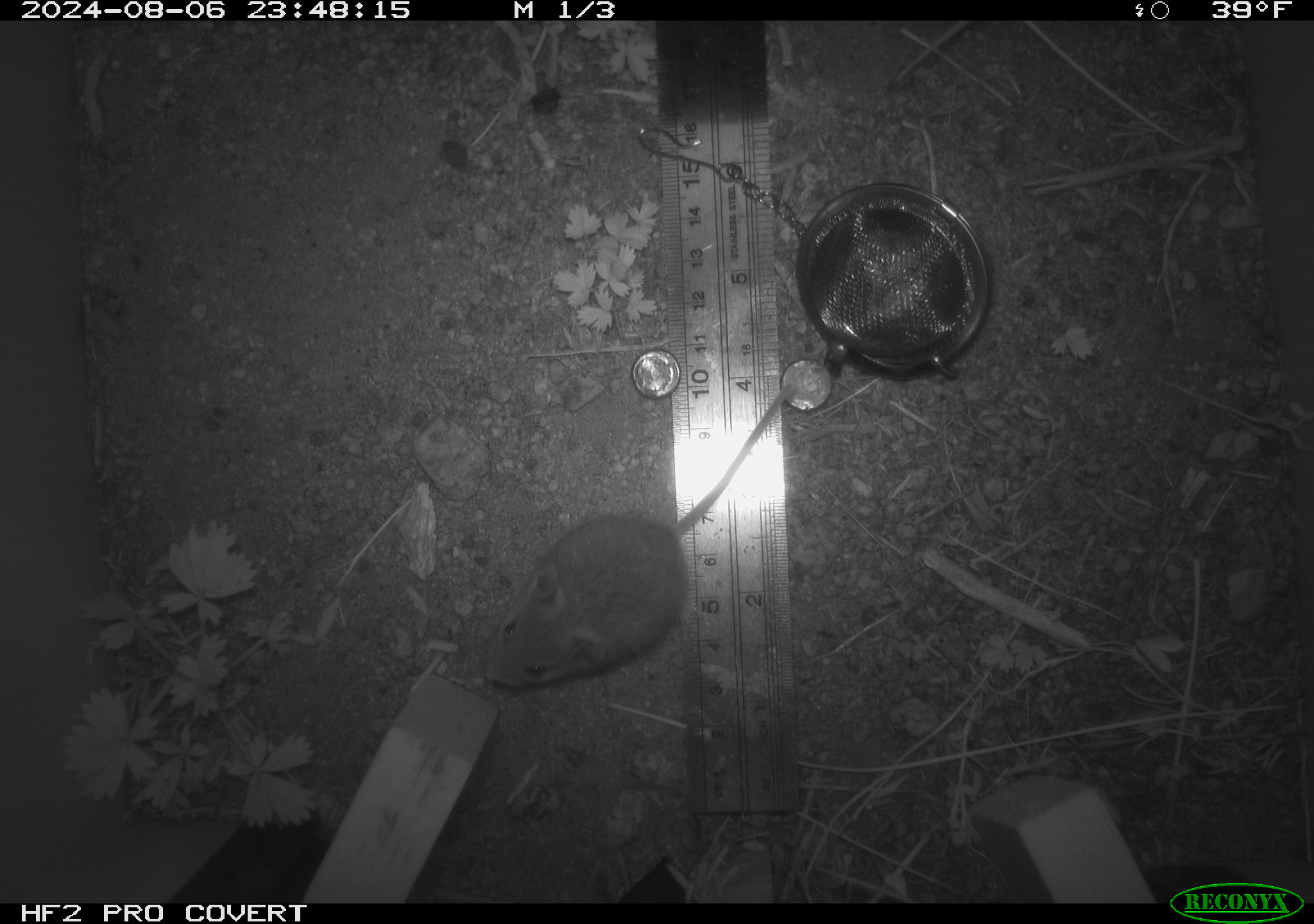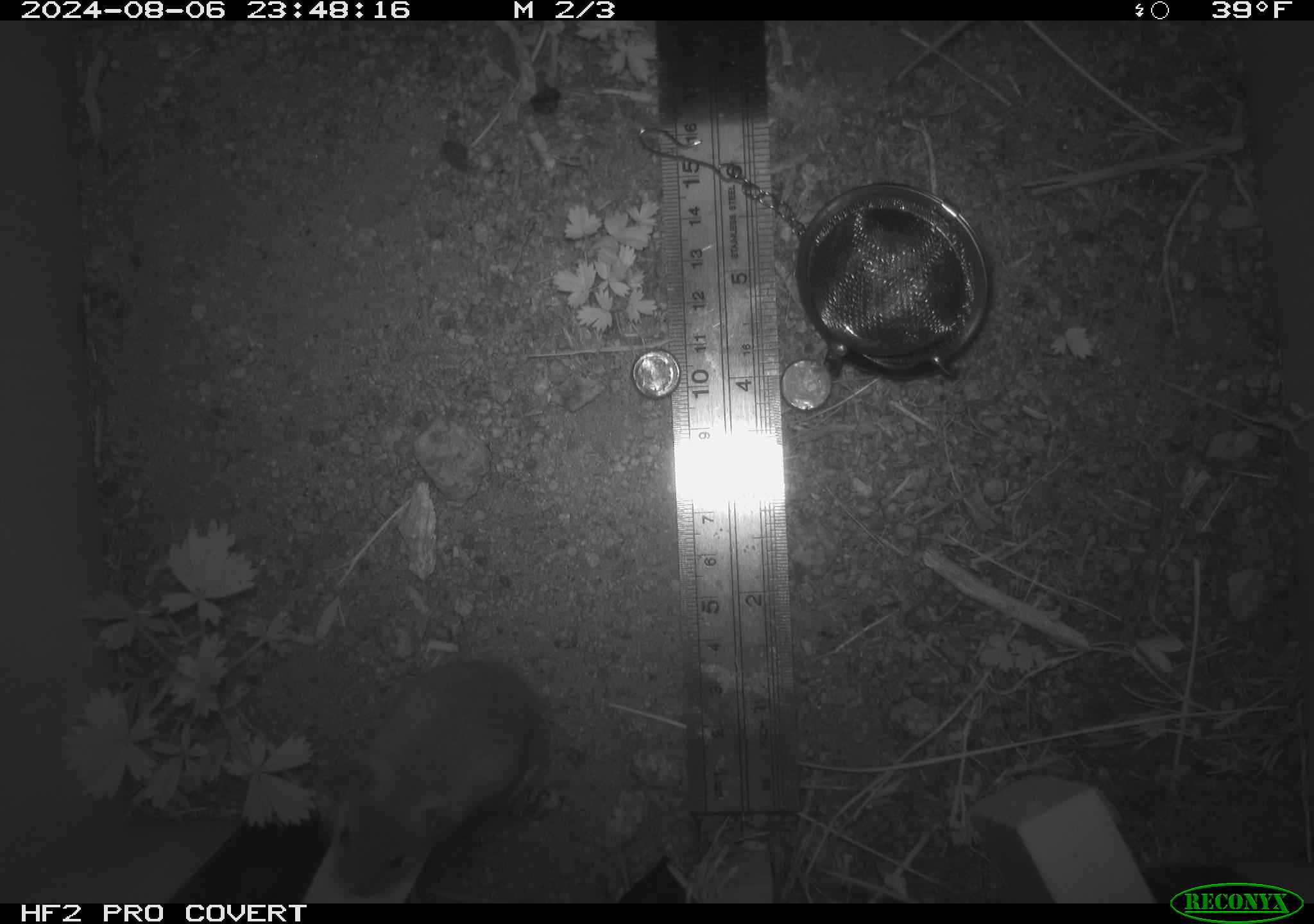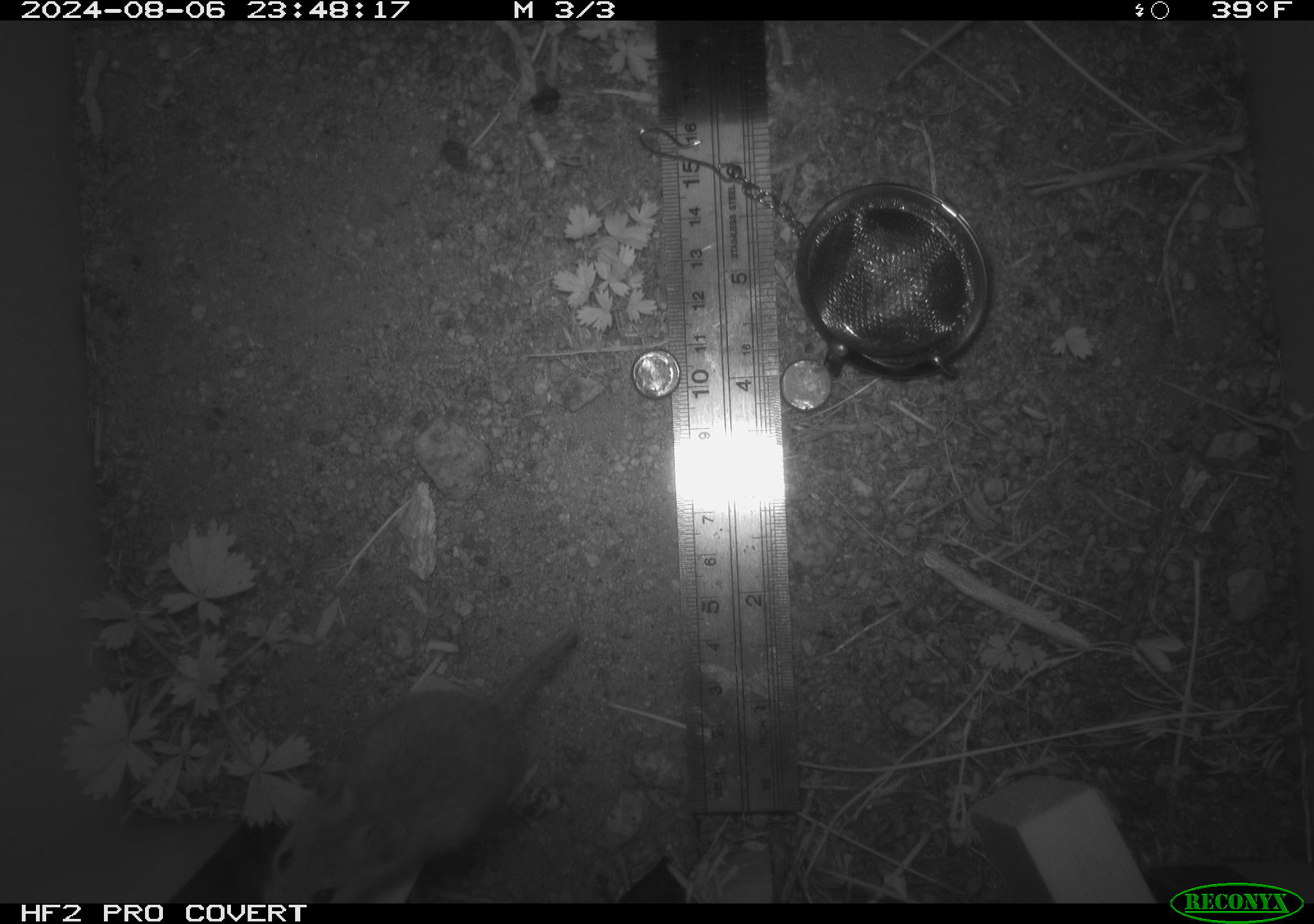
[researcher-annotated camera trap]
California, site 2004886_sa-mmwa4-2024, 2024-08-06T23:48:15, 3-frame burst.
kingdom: Animalia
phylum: Chordata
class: Mammalia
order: Rodentia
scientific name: Rodentia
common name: mouse species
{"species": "mouse species (Rodentia)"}